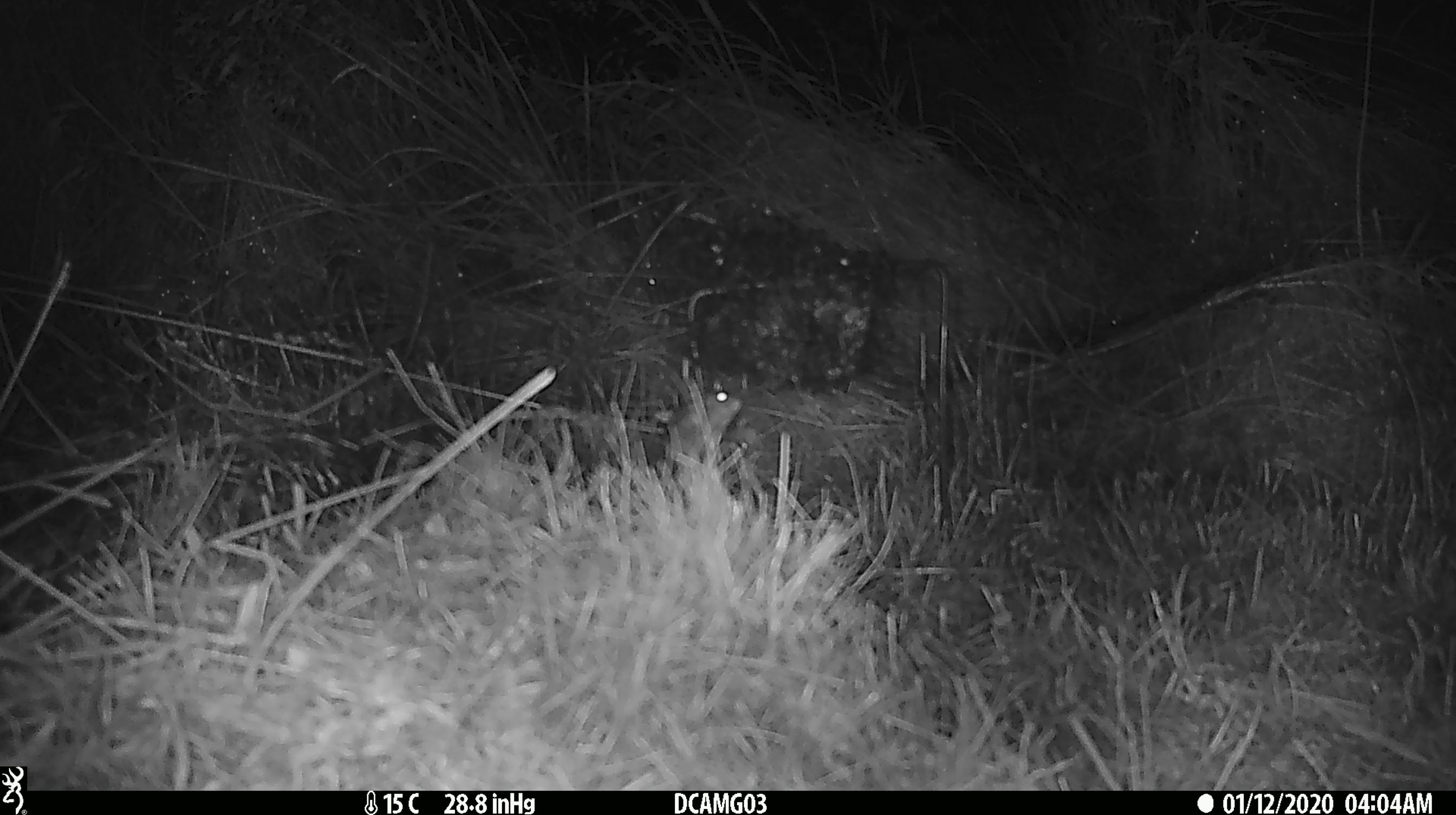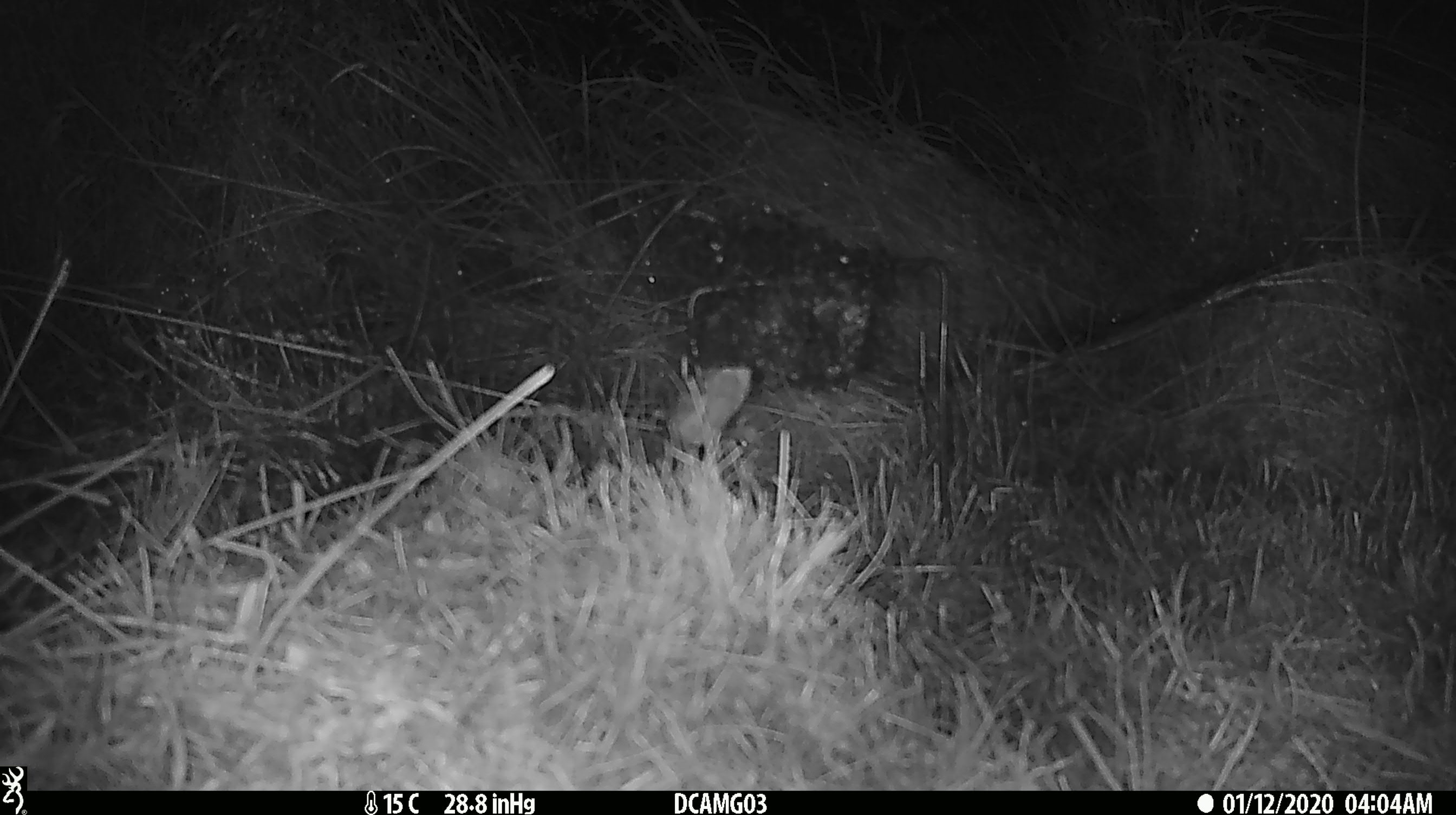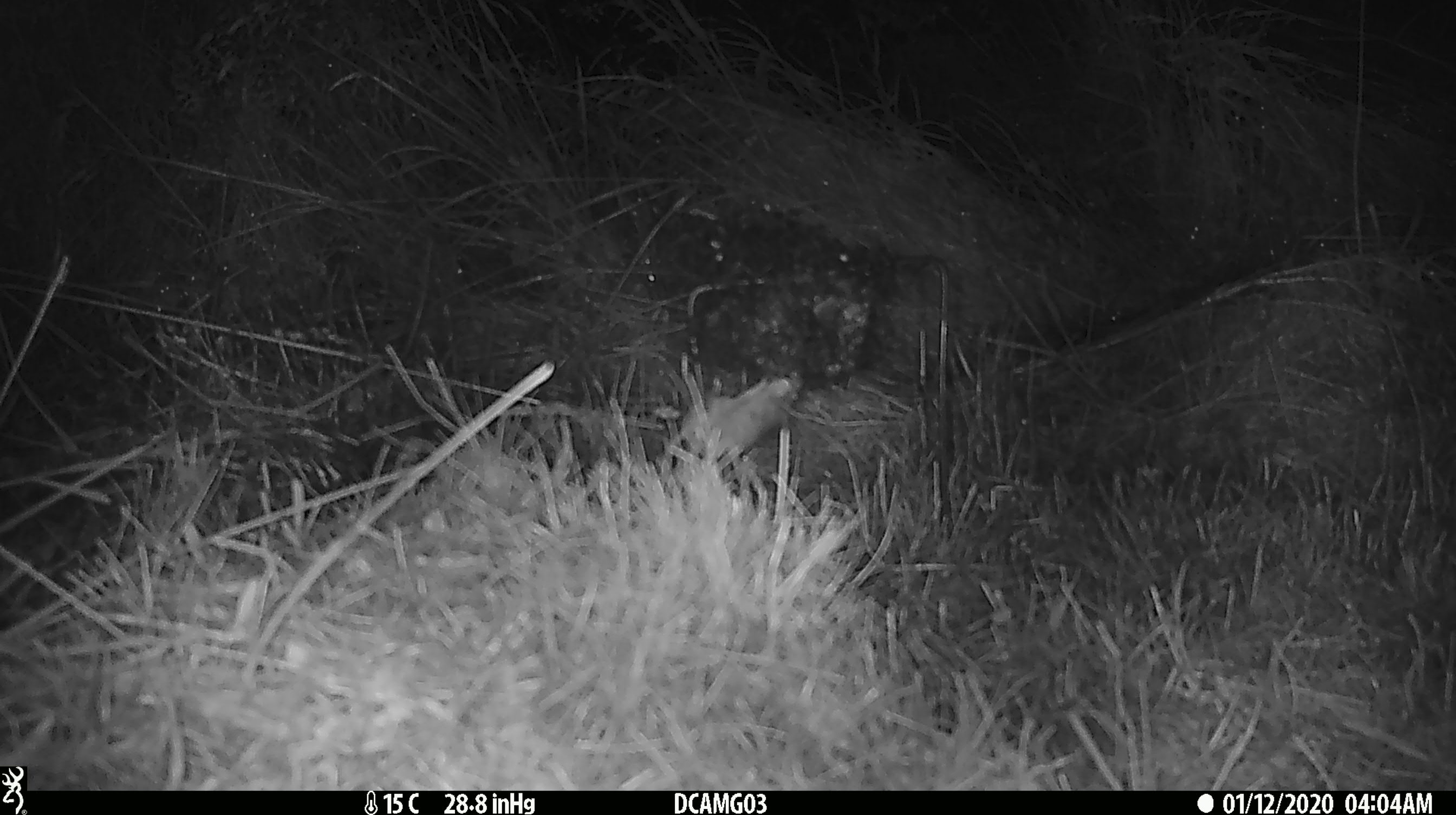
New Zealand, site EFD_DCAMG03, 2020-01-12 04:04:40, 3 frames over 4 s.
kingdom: Animalia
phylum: Chordata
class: Mammalia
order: Rodentia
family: Muridae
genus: Mus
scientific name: Mus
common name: mouse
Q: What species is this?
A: Mouse (Mus).